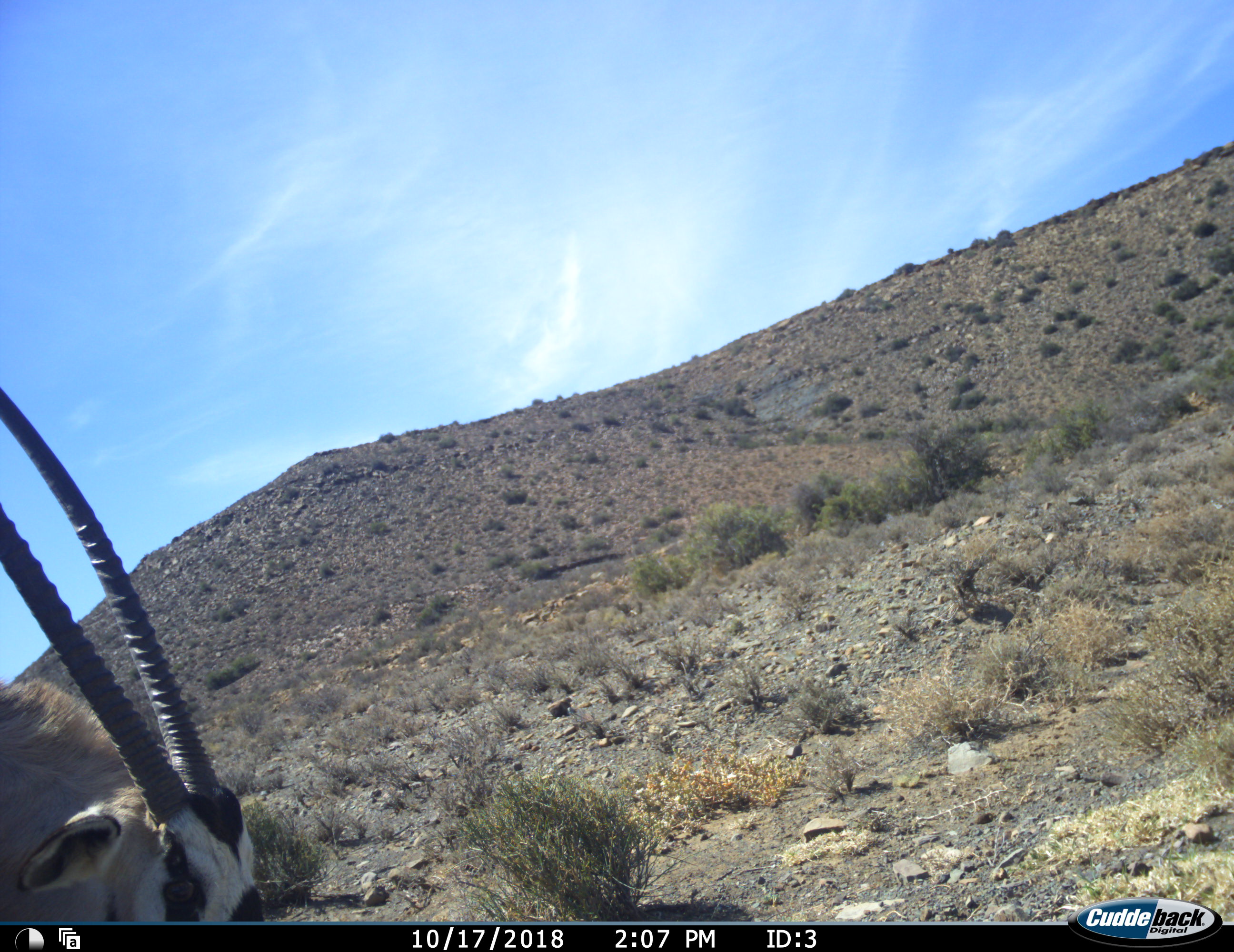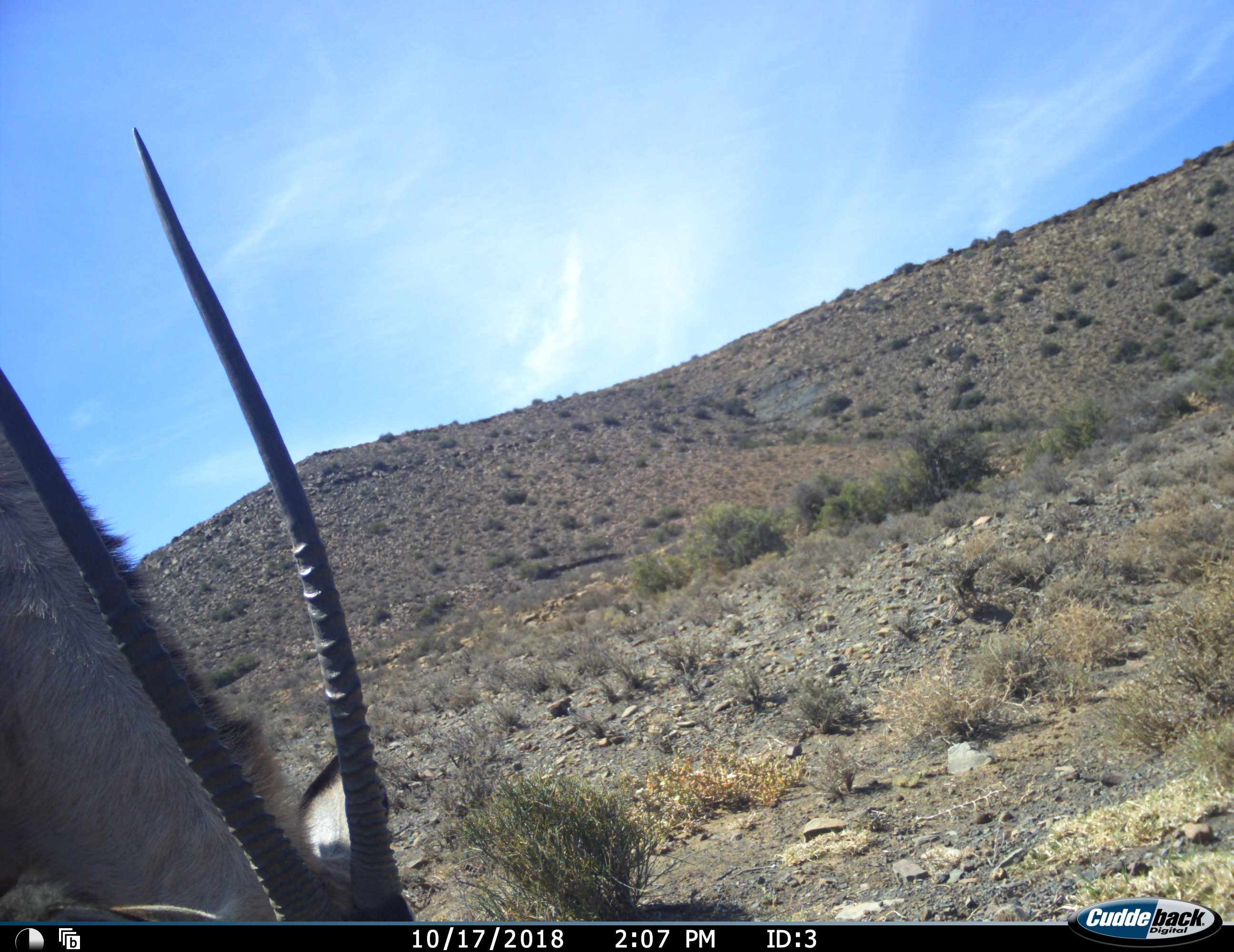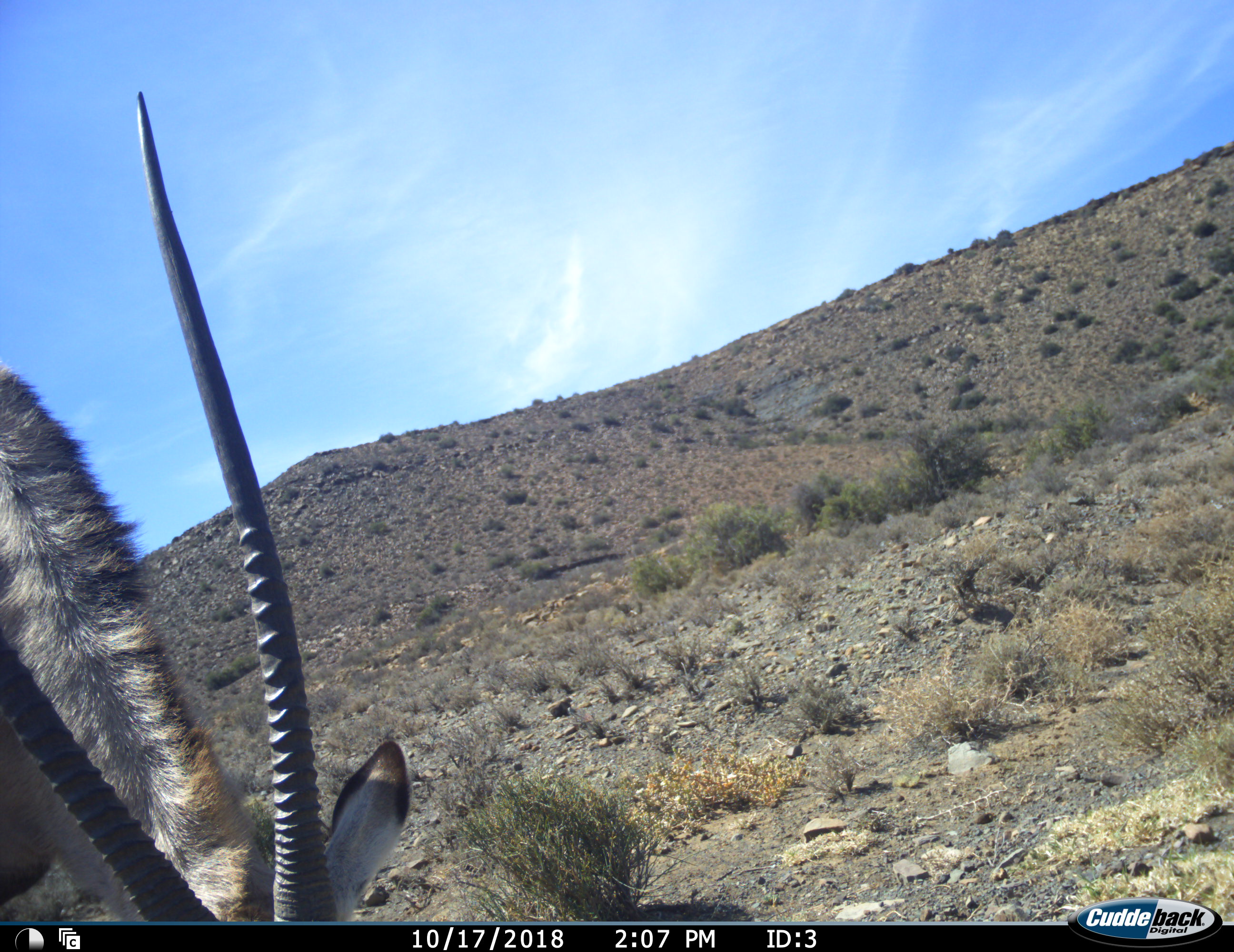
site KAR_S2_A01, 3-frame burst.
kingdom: Animalia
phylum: Chordata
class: Mammalia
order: Artiodactyla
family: Bovidae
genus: Oryx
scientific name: Oryx gazella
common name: gemsbok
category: oryx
Oryx (gemsbok) (Oryx gazella), count 1. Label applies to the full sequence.